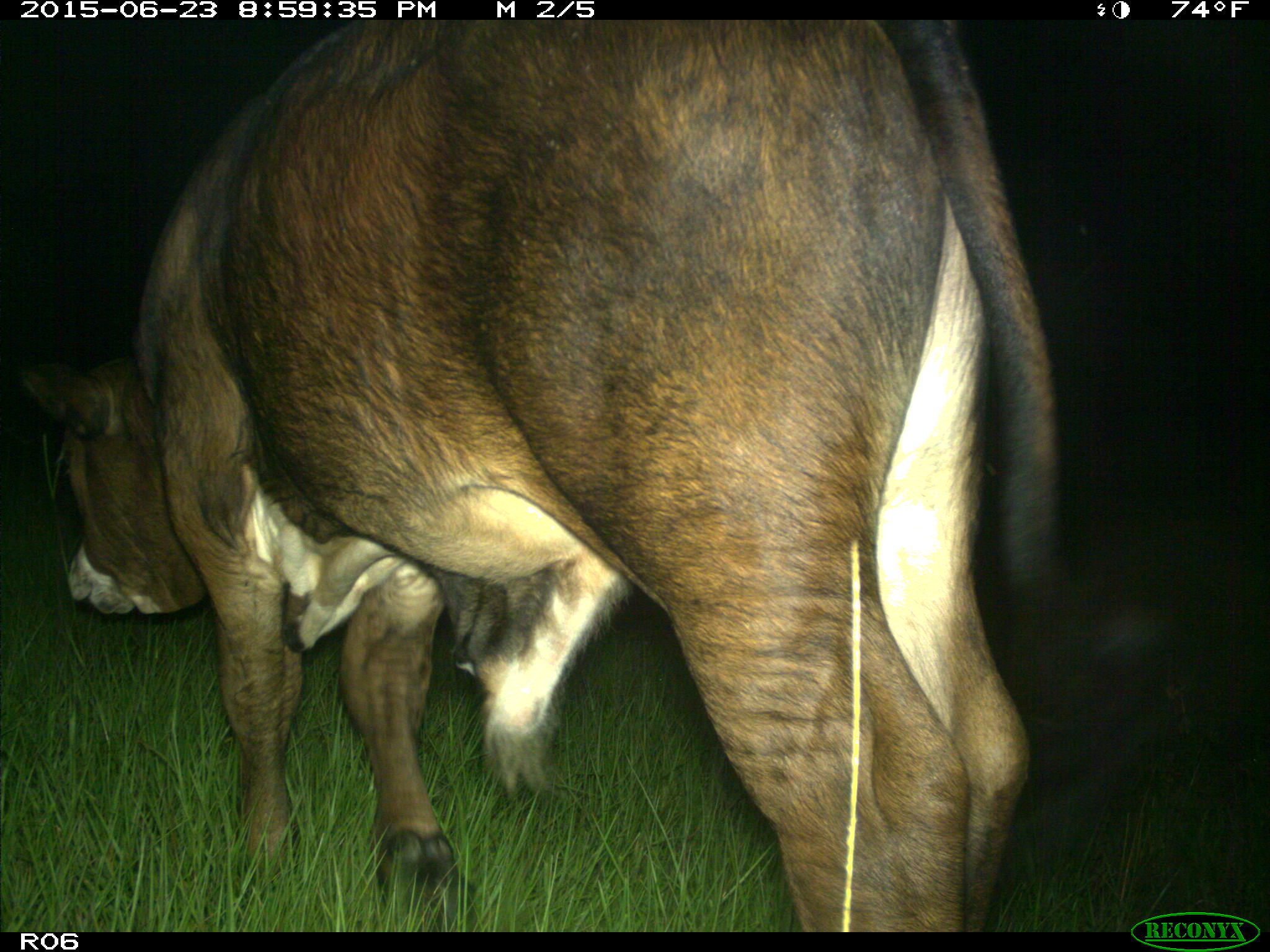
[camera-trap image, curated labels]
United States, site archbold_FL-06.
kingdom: Animalia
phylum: Chordata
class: Mammalia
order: Artiodactyla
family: Bovidae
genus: Bos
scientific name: Bos taurus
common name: domestic cow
Bos taurus (domestic cow).